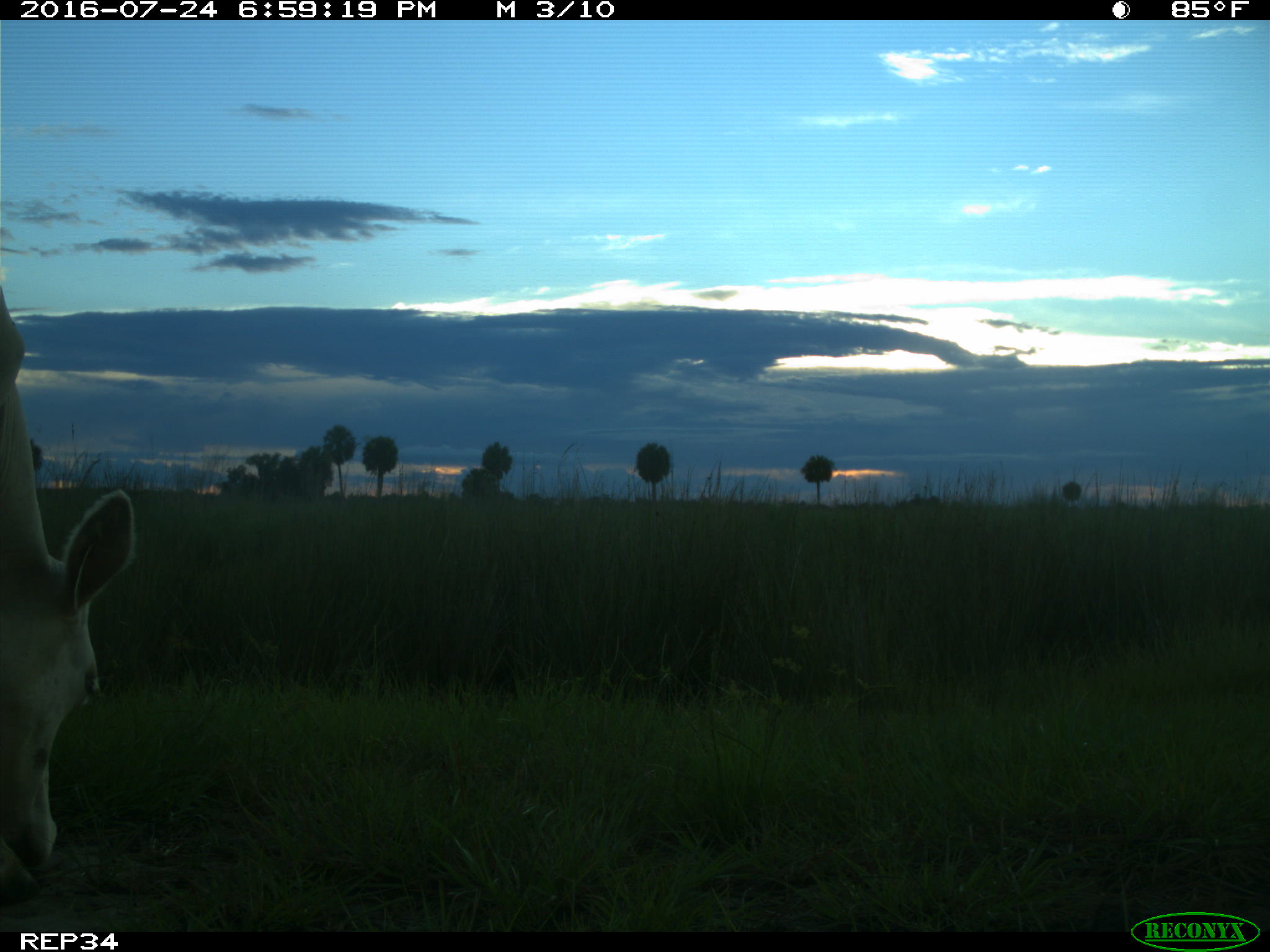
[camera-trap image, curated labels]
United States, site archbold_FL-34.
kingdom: Animalia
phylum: Chordata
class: Mammalia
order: Artiodactyla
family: Bovidae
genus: Bos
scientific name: Bos taurus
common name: domestic cow